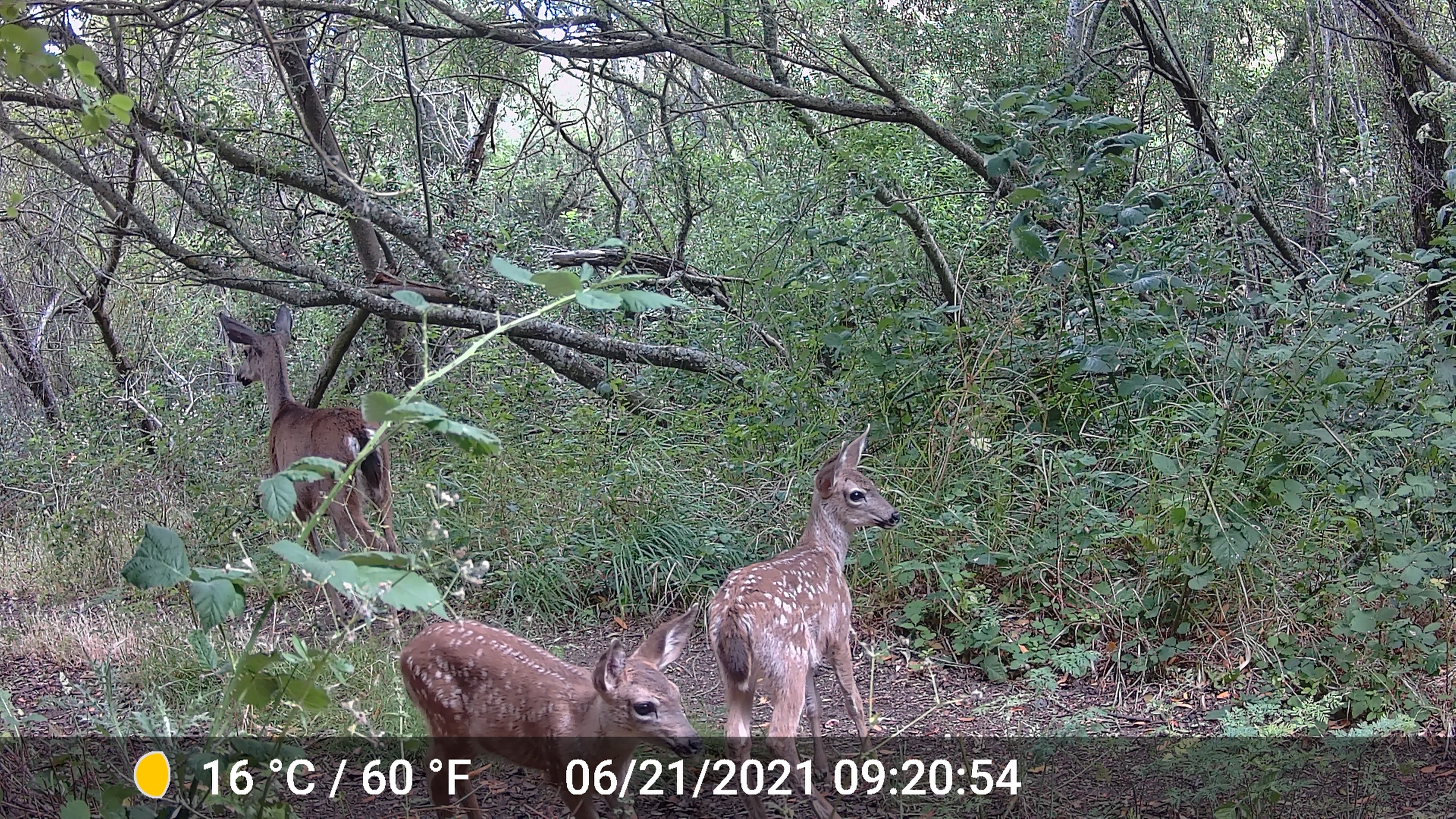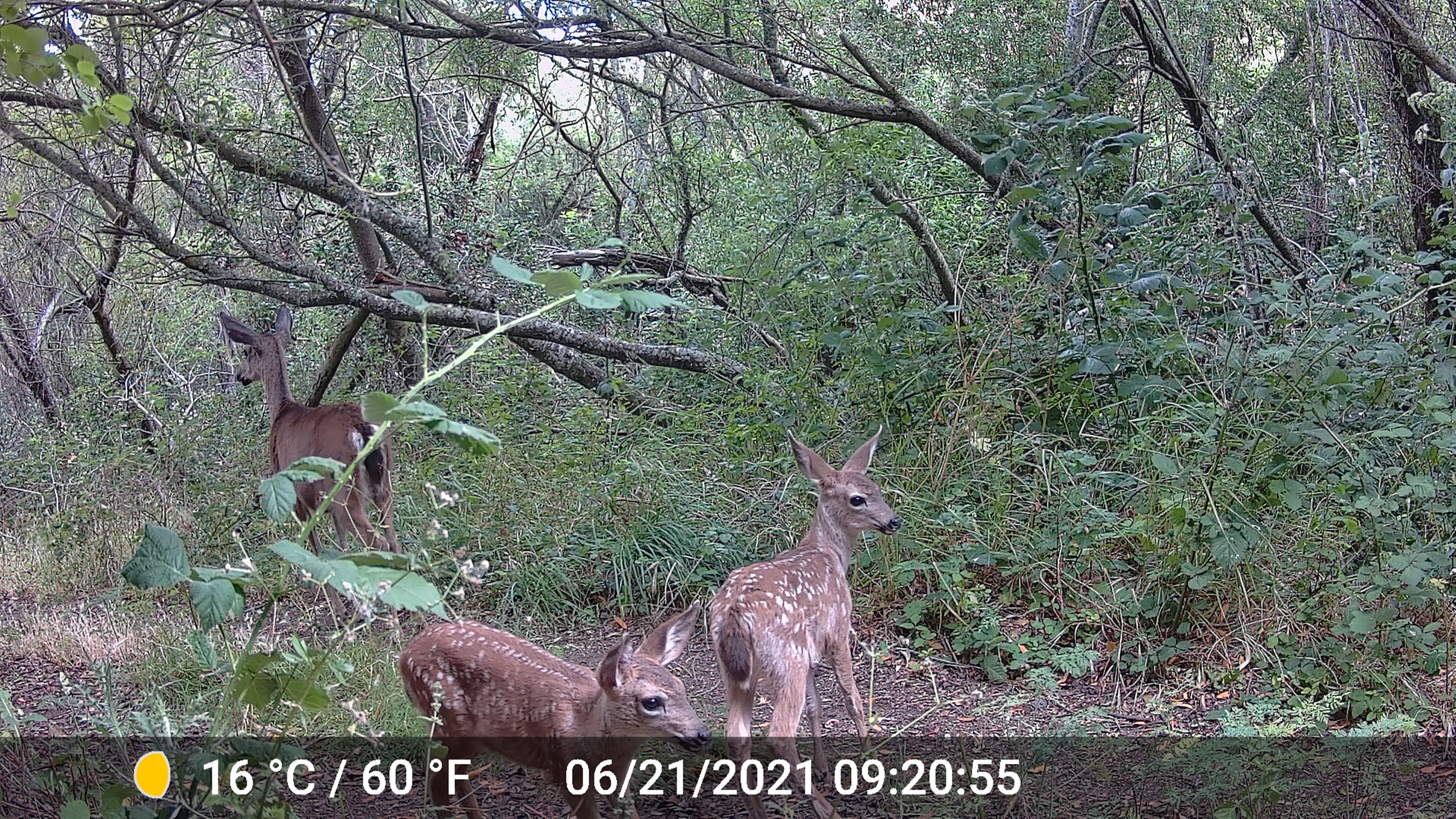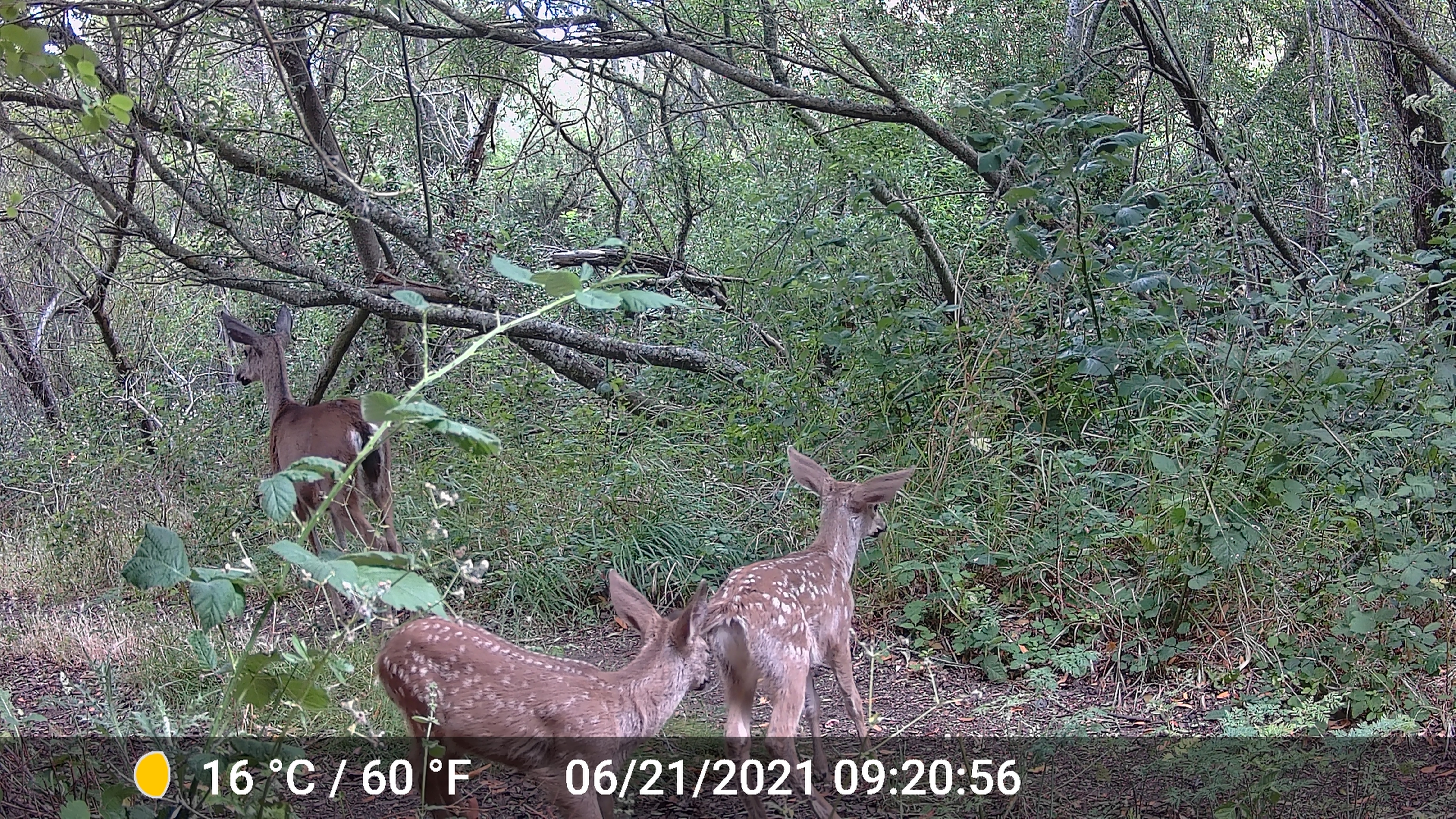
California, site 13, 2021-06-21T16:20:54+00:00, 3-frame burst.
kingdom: Animalia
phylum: Chordata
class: Mammalia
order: Artiodactyla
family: Cervidae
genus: Odocoileus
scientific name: Odocoileus hemionus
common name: mule deer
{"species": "mule deer (Odocoileus hemionus)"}